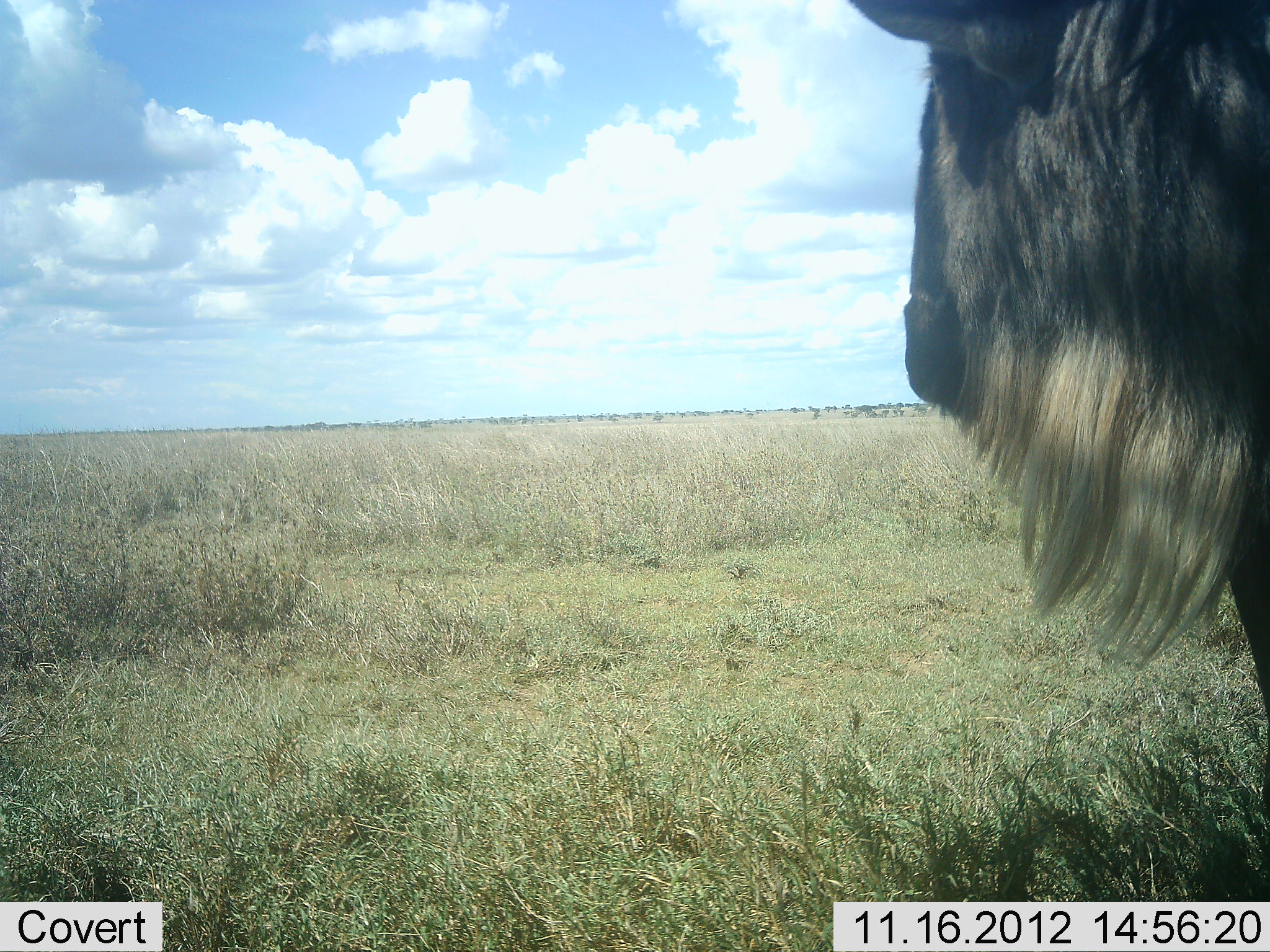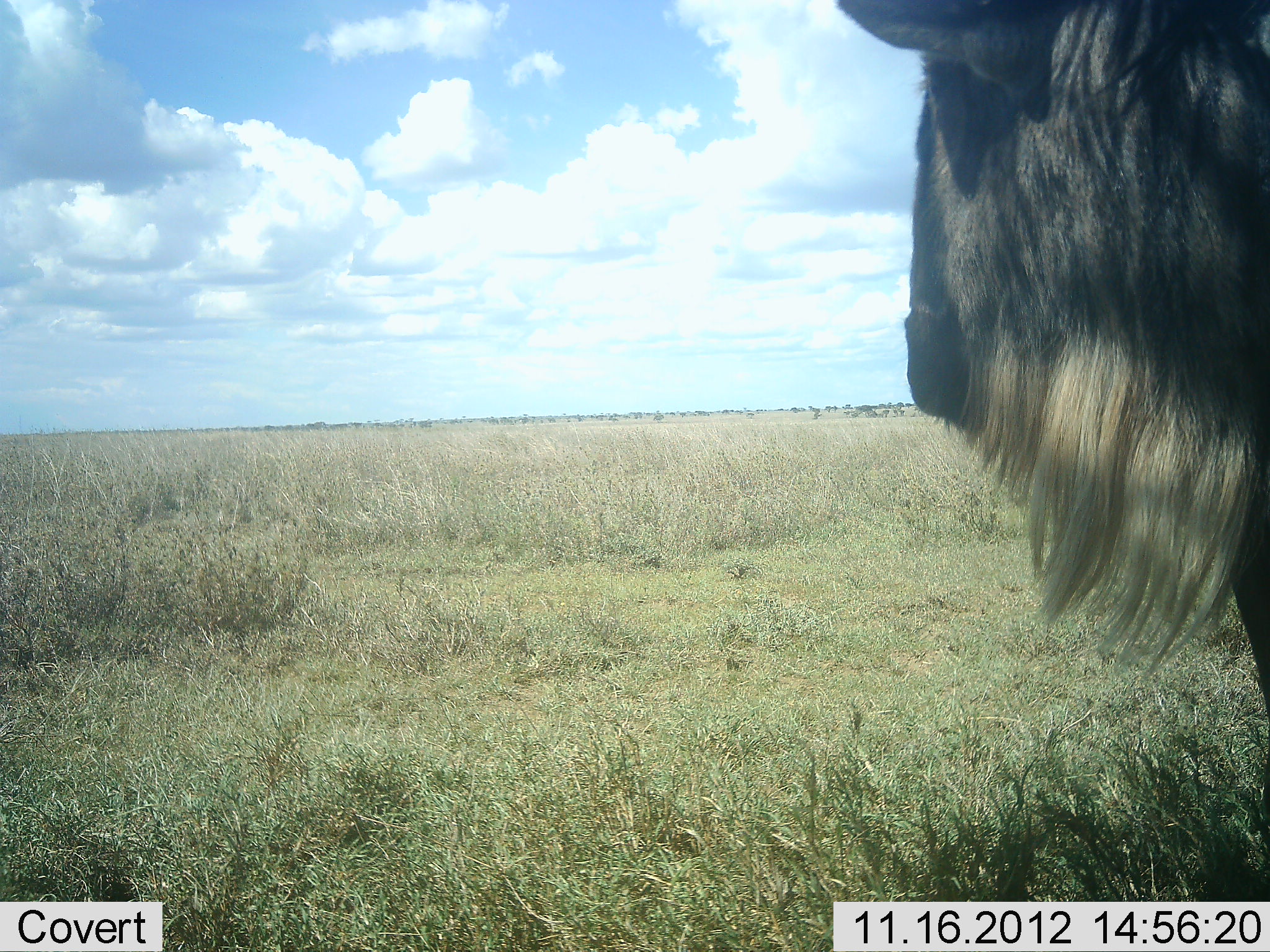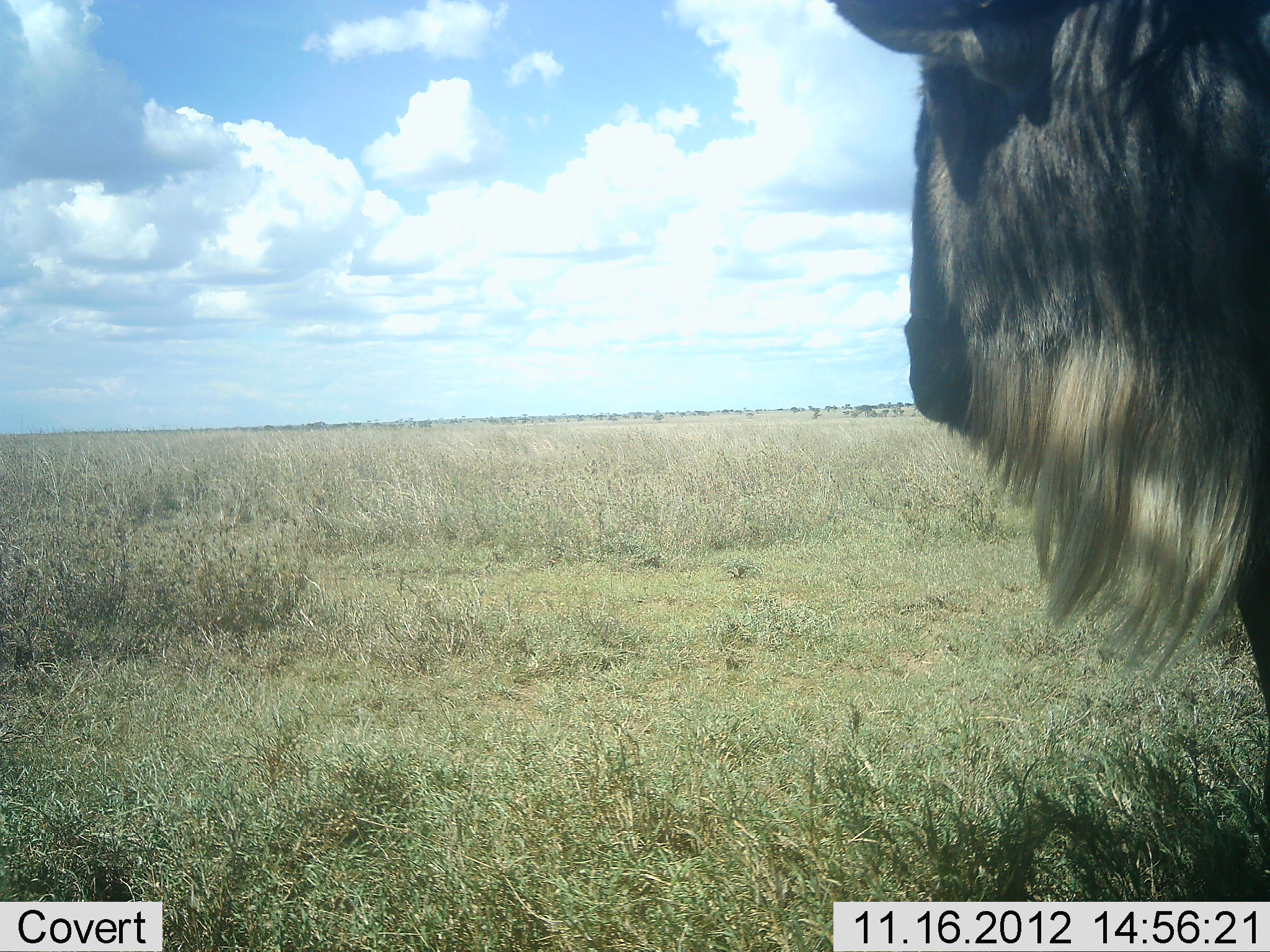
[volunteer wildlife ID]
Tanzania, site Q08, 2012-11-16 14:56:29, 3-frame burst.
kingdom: Animalia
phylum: Chordata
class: Mammalia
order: Artiodactyla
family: Bovidae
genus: Connochaetes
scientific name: Connochaetes taurinus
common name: blue wildebeest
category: wildebeest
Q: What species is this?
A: Wildebeest (blue wildebeest) (Connochaetes taurinus).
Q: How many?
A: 1.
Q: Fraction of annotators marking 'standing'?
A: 100%.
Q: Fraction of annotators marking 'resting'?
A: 0%.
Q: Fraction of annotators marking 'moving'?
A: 0%.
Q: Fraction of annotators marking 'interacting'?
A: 0%.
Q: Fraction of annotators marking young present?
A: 0%.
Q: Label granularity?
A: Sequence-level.